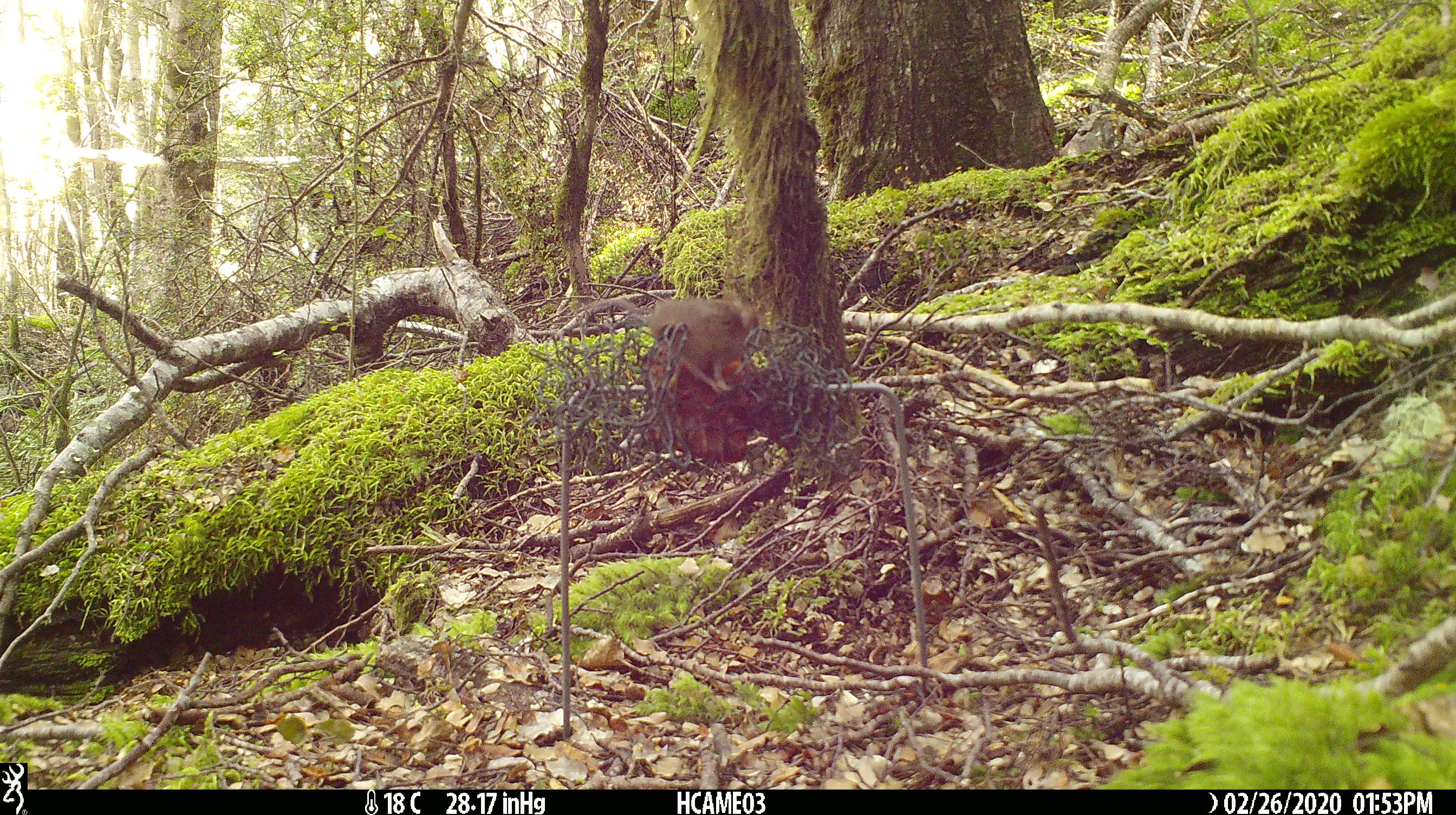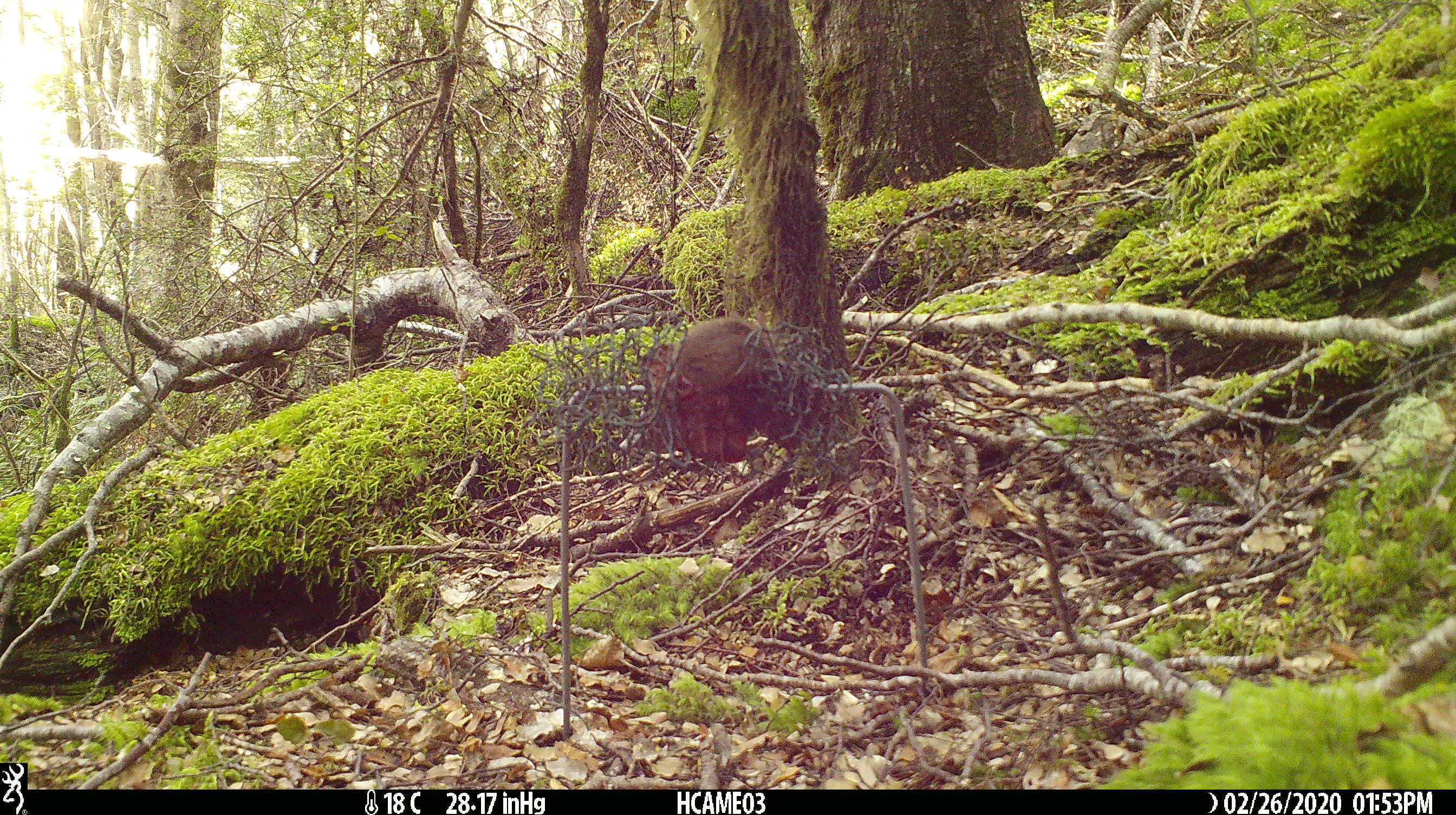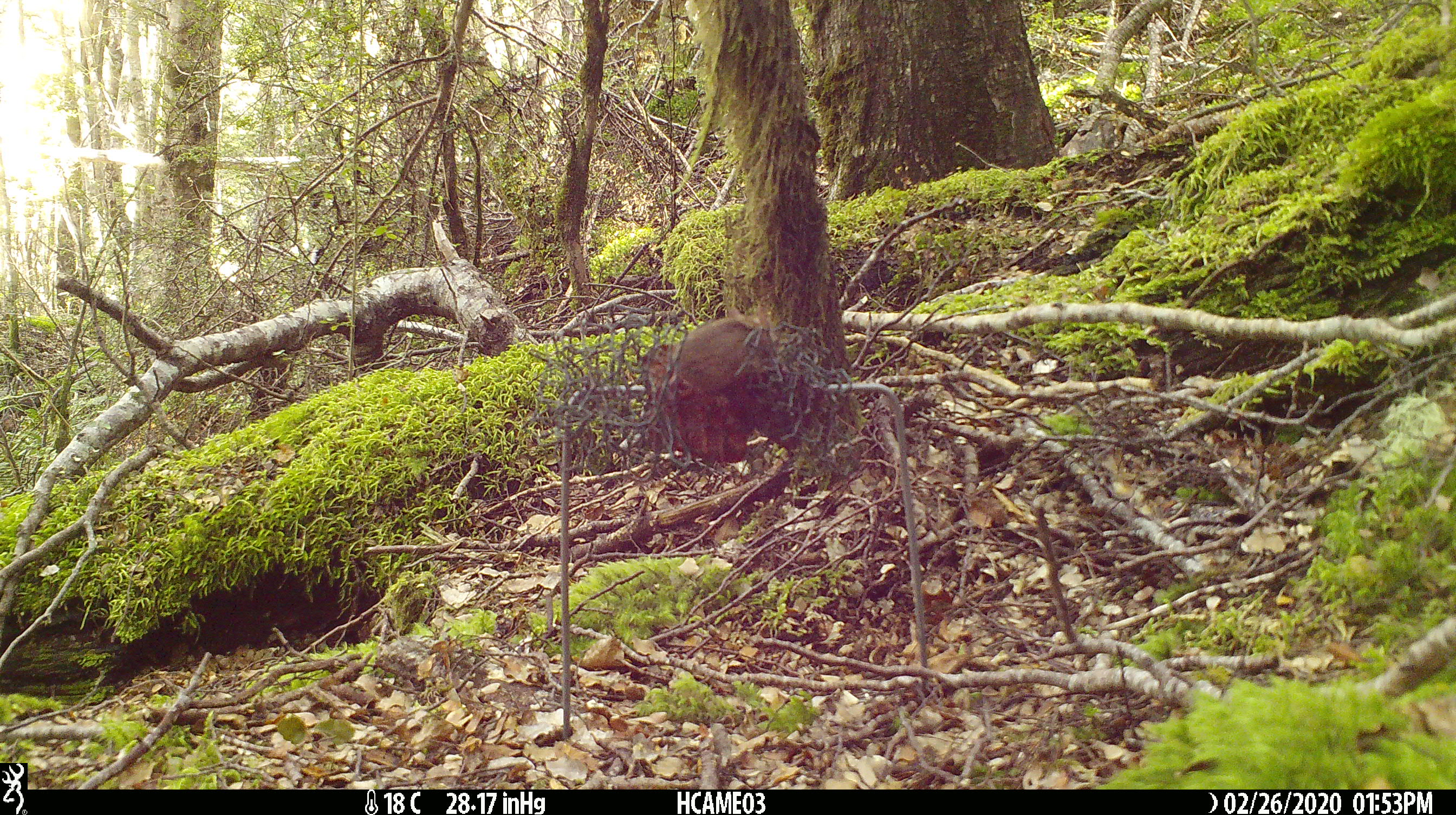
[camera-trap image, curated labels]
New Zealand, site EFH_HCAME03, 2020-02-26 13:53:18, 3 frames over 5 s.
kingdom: Animalia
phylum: Chordata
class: Mammalia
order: Rodentia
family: Muridae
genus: Mus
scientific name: Mus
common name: mouse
Mouse (Mus).